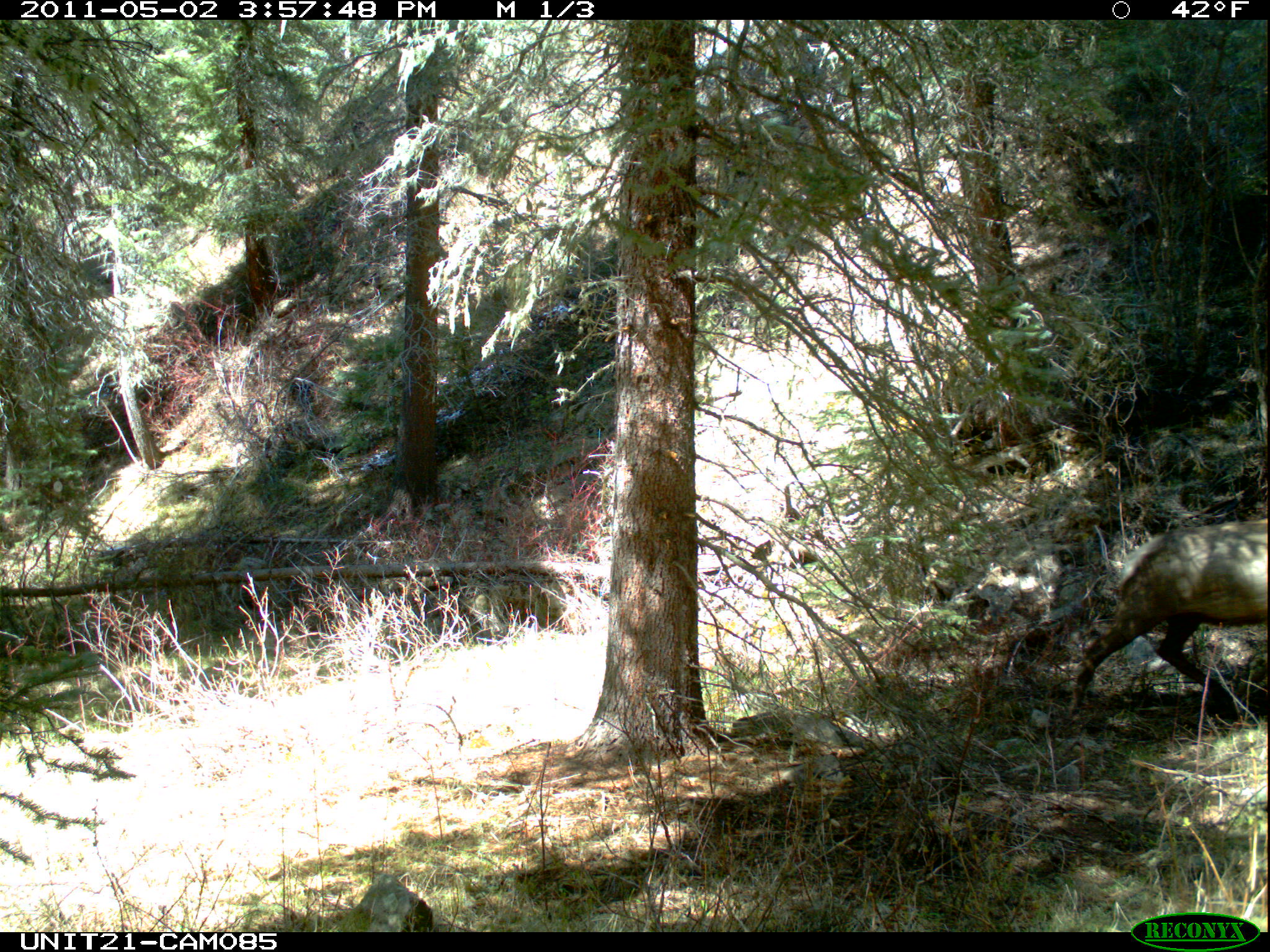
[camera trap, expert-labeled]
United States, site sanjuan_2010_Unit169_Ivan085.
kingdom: Animalia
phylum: Chordata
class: Mammalia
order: Artiodactyla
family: Cervidae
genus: Cervus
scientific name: Cervus elaphus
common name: red deer